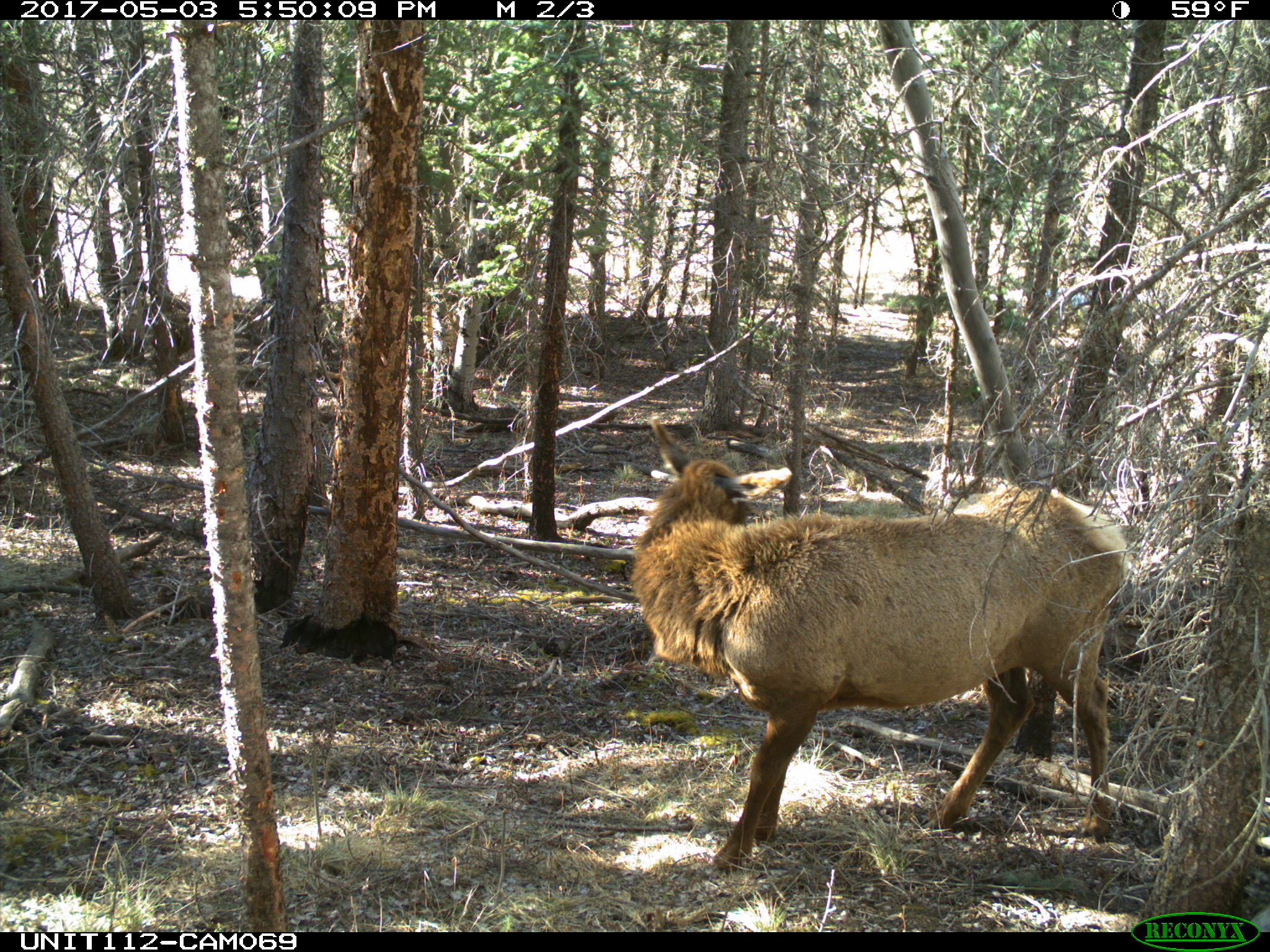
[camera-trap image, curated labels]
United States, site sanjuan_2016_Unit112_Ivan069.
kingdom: Animalia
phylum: Chordata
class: Mammalia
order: Artiodactyla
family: Cervidae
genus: Cervus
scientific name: Cervus elaphus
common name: red deer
Cervus elaphus (red deer).